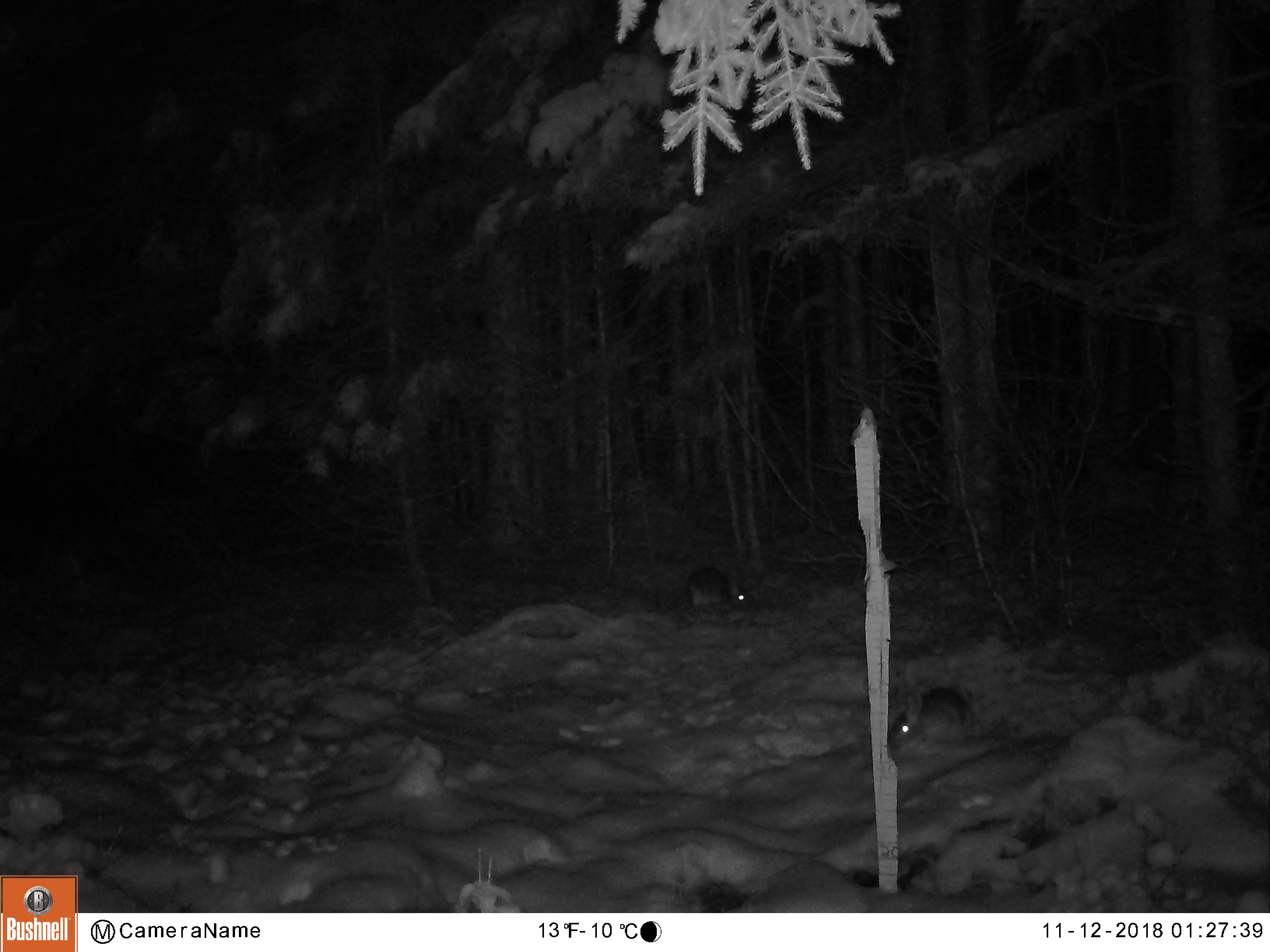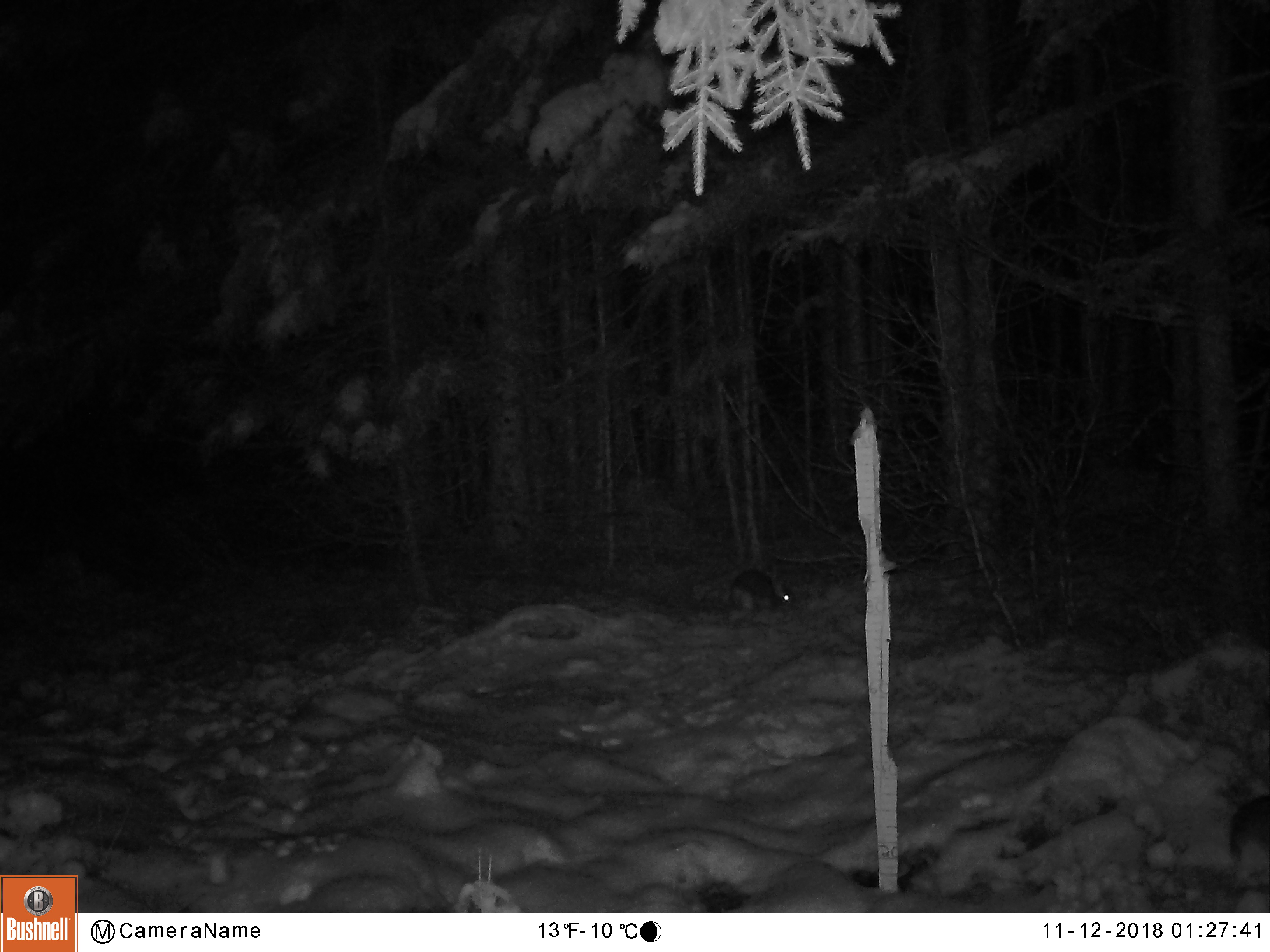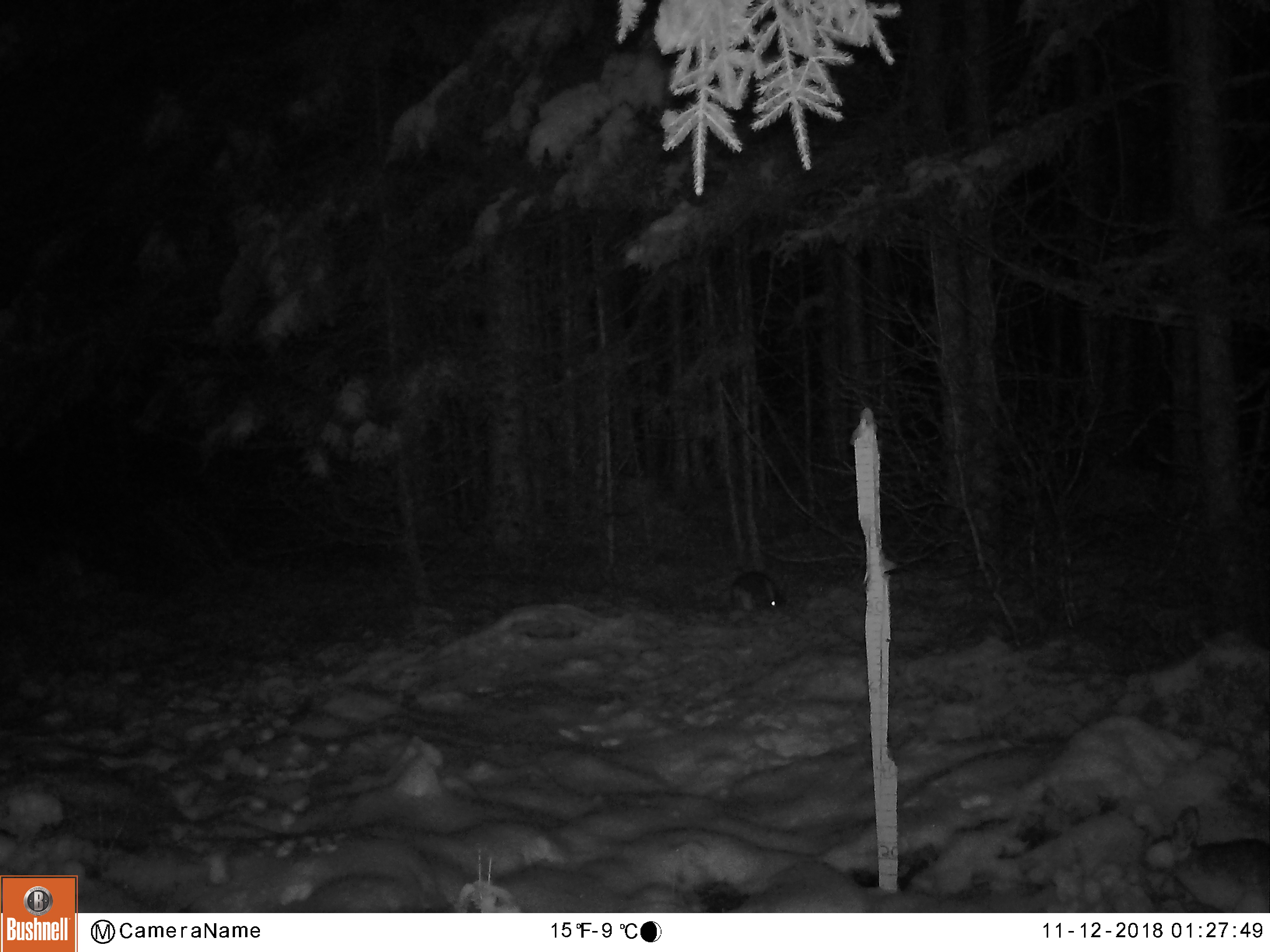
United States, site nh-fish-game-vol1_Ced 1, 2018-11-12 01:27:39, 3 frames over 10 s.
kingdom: Animalia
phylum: Chordata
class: Mammalia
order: Lagomorpha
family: Leporidae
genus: Lepus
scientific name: Lepus americanus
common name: snowshoe hare